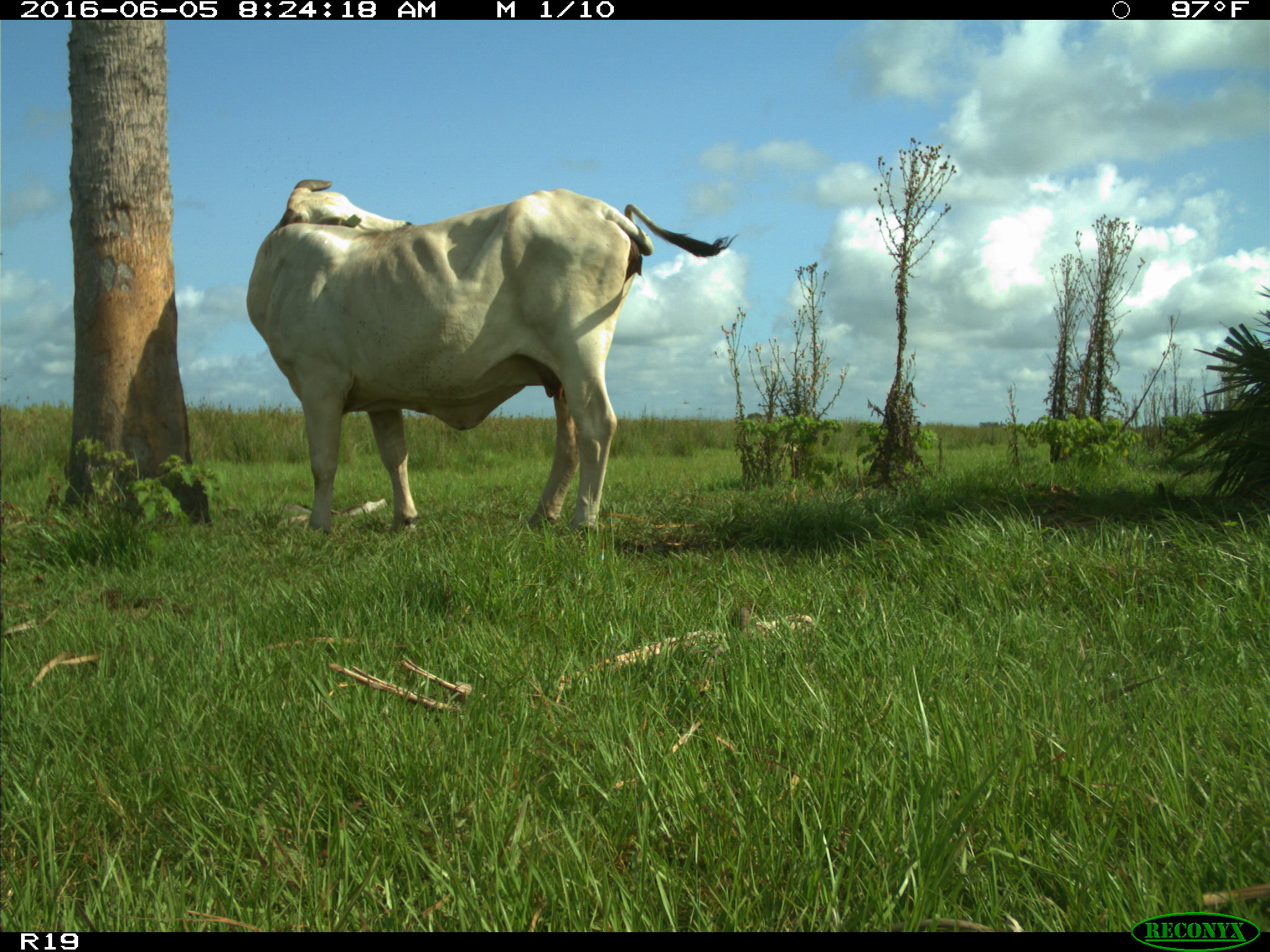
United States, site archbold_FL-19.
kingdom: Animalia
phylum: Chordata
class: Mammalia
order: Artiodactyla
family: Bovidae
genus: Bos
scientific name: Bos taurus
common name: domestic cow